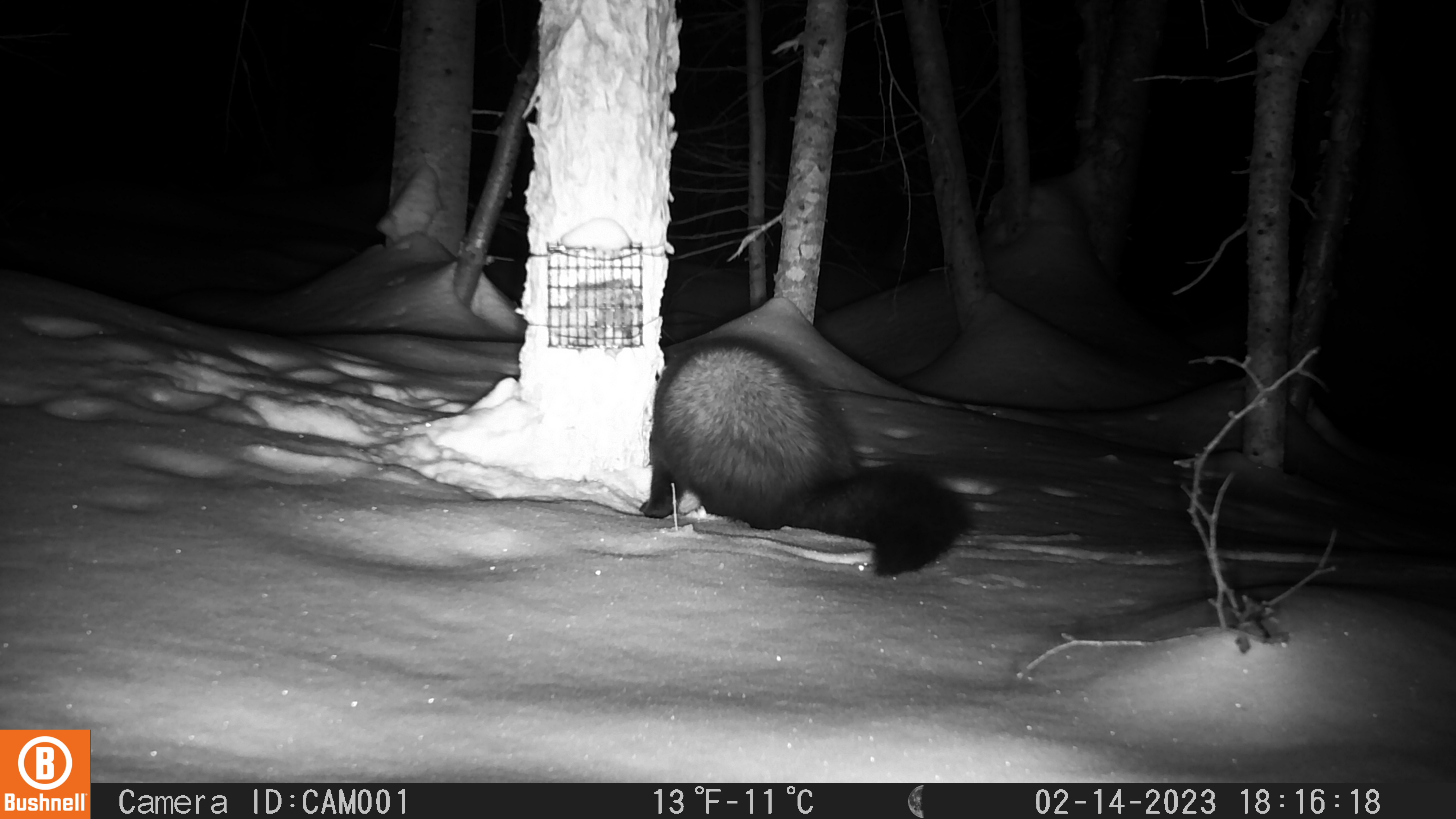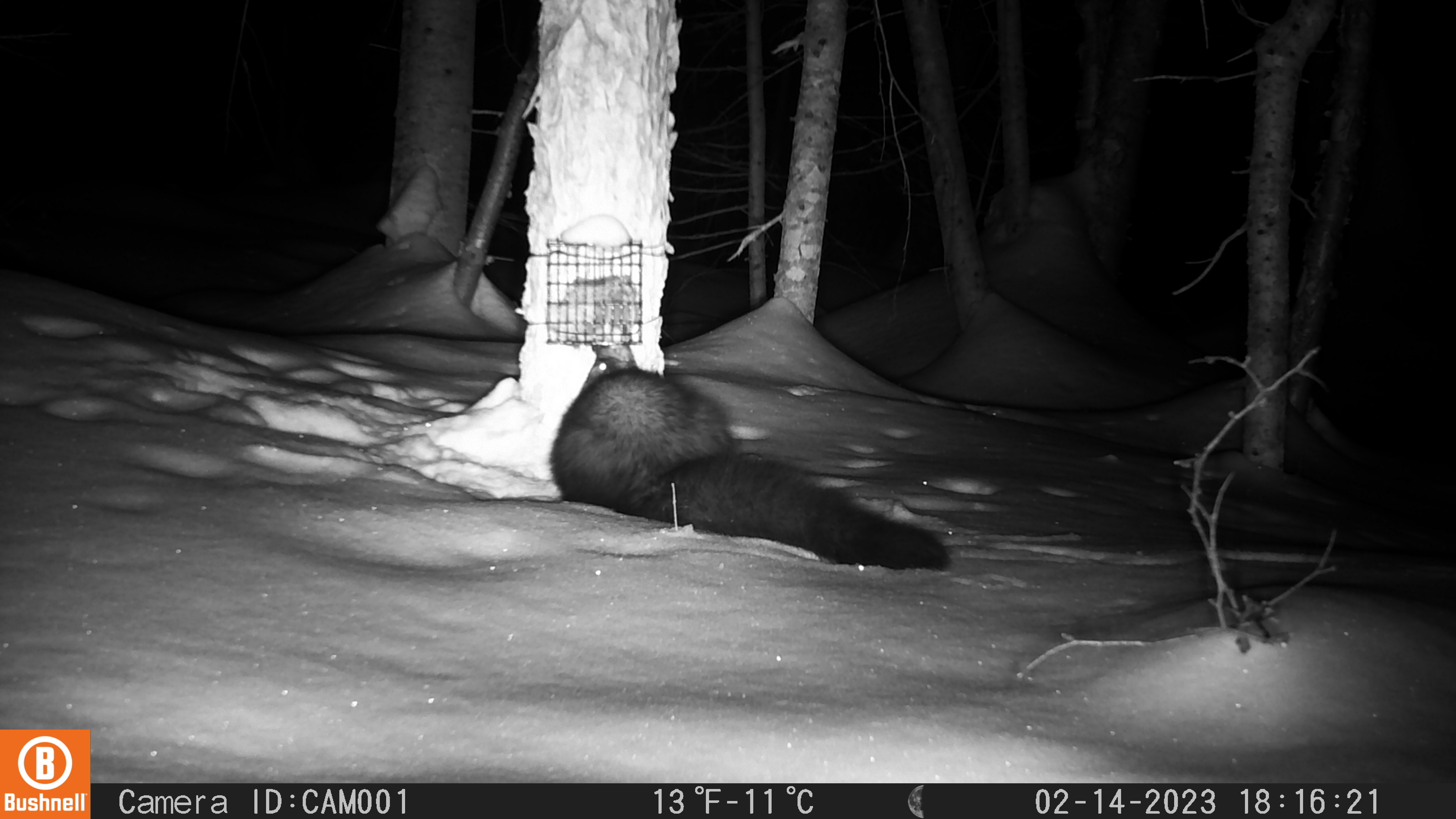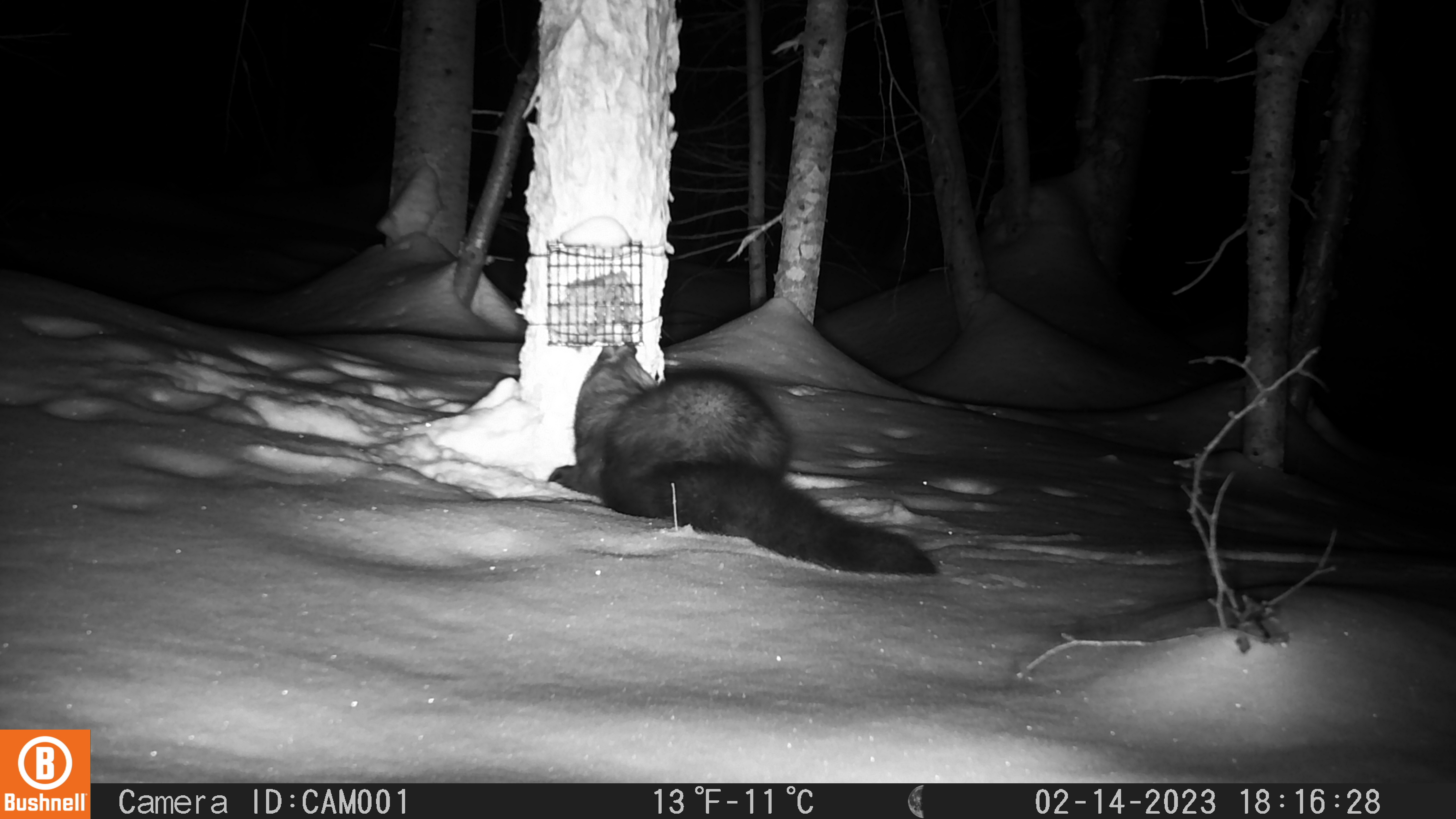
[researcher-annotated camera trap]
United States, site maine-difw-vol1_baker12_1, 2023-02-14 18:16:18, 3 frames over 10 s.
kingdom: Animalia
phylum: Chordata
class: Mammalia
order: Carnivora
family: Mustelidae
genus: Pekania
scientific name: Pekania pennanti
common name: fisher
Fisher (Pekania pennanti).